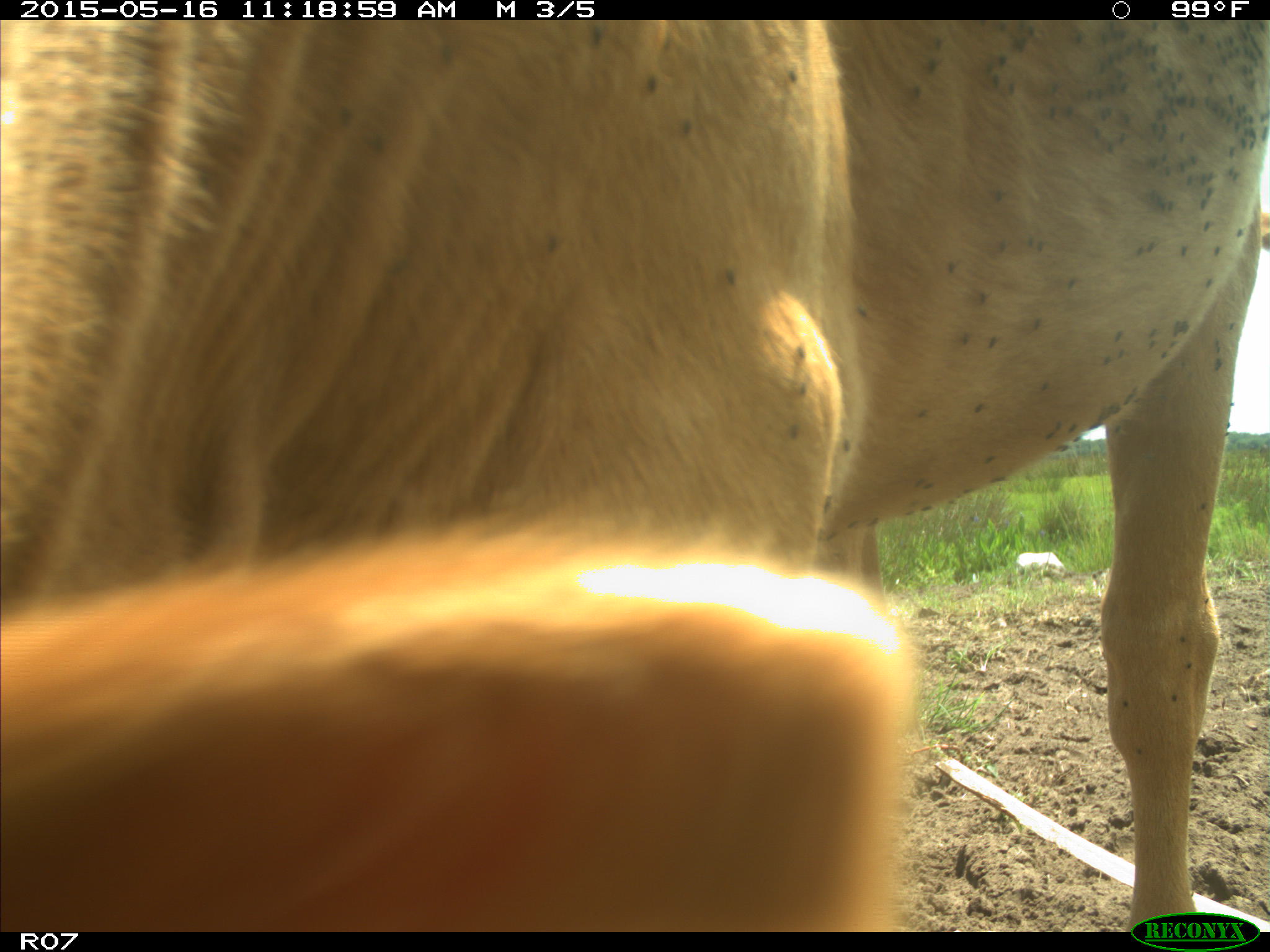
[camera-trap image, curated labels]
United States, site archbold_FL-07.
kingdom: Animalia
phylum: Chordata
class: Mammalia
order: Artiodactyla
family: Bovidae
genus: Bos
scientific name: Bos taurus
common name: domestic cow